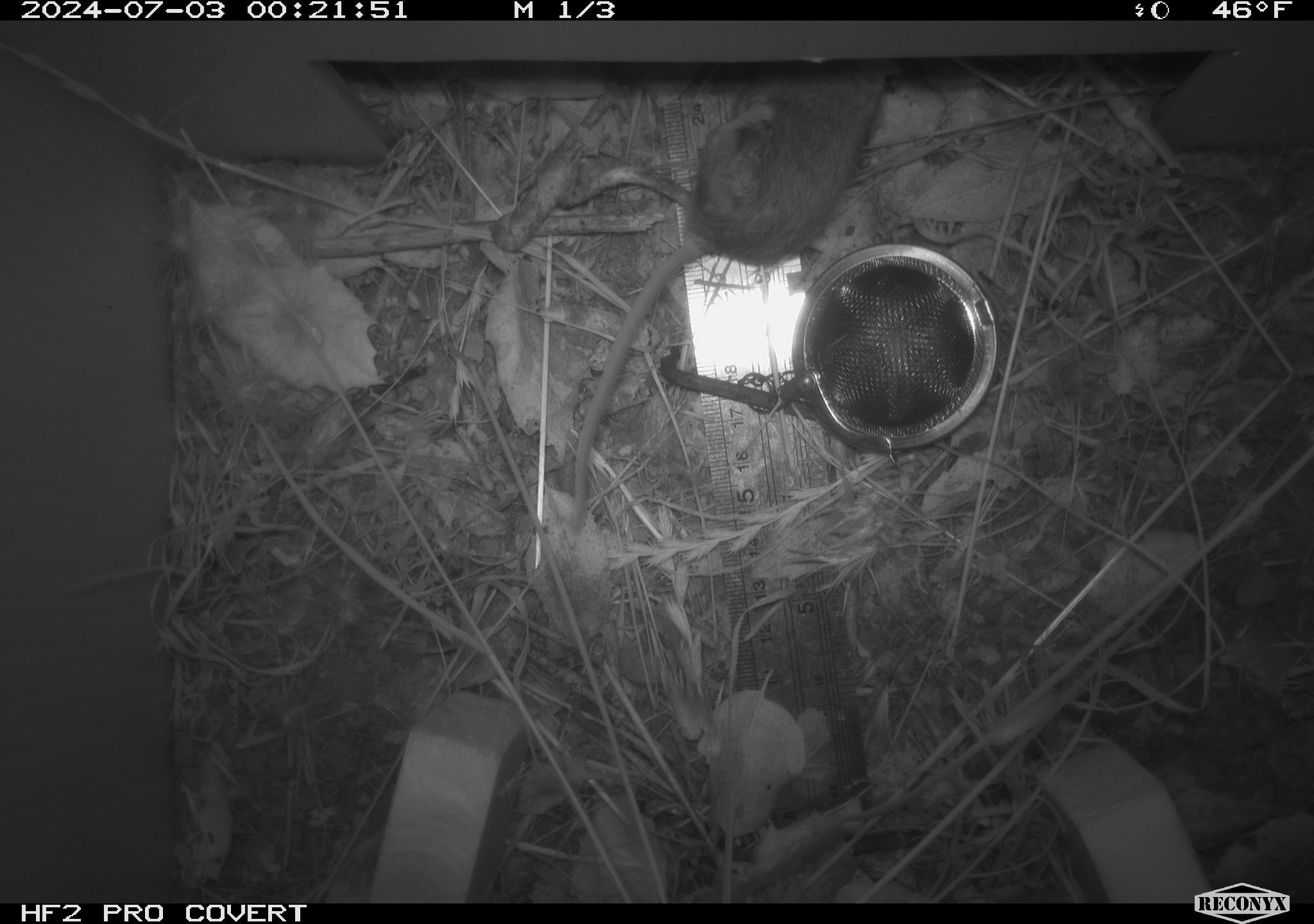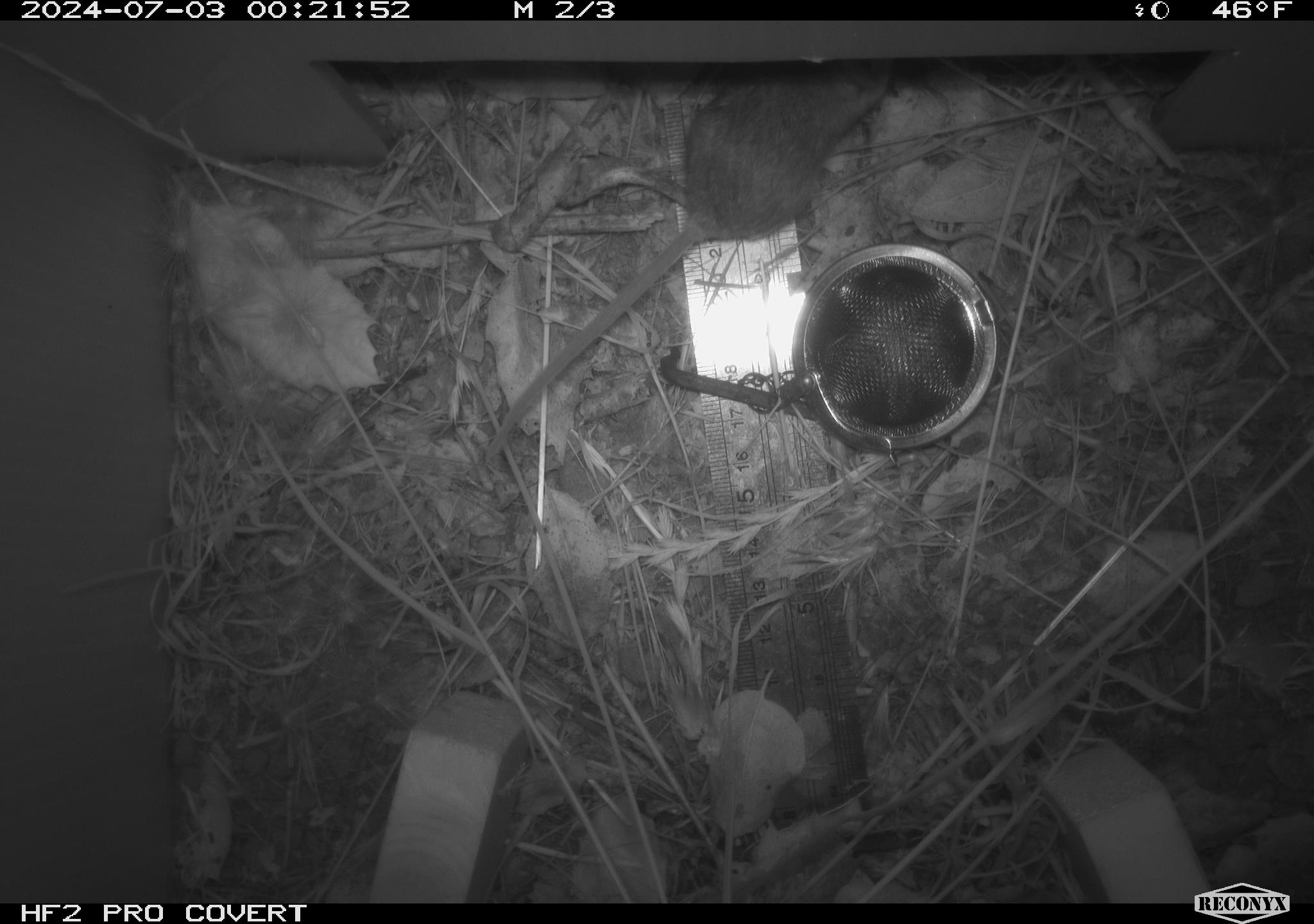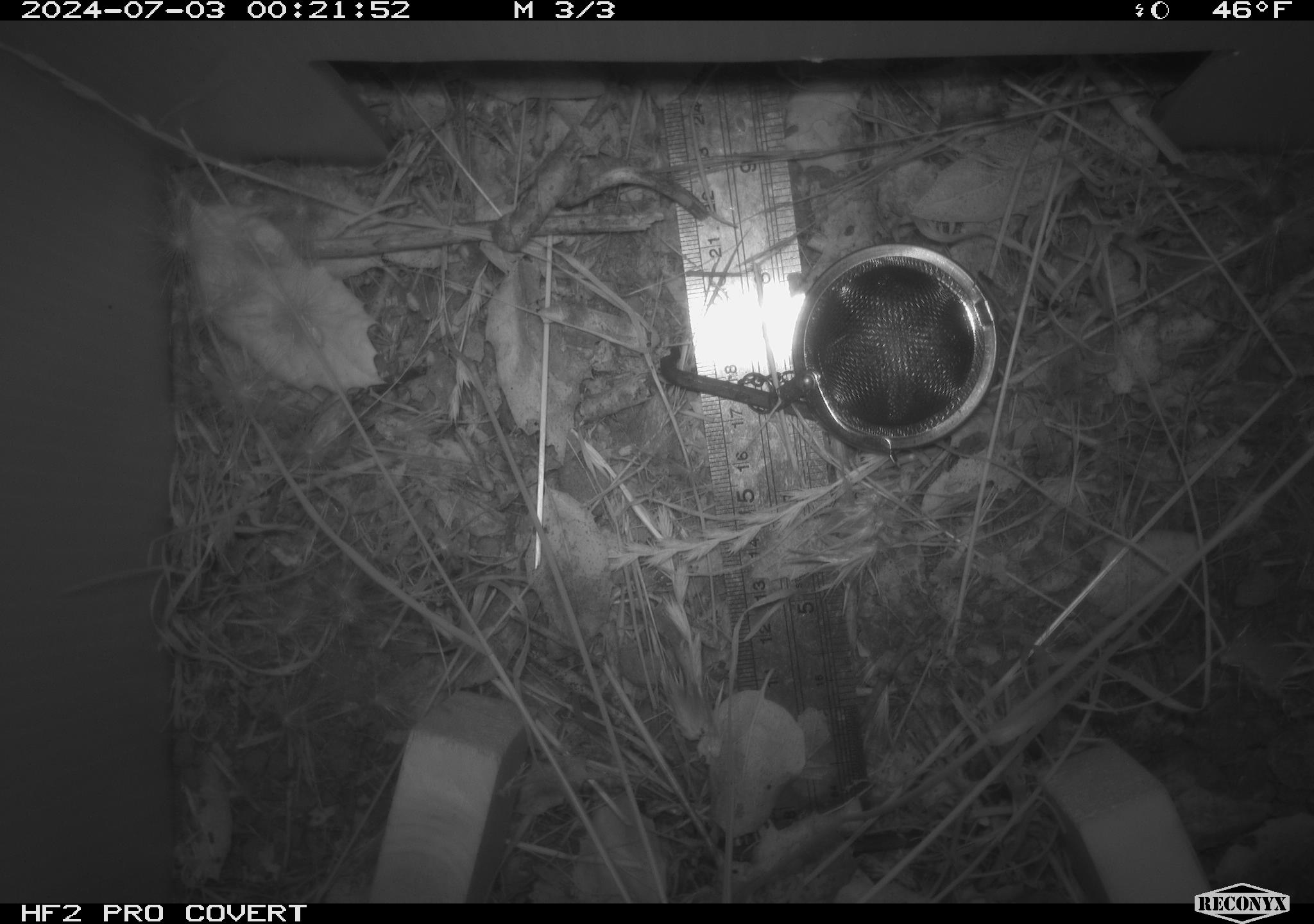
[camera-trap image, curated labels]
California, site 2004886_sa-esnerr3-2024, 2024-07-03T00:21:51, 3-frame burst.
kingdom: Animalia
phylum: Chordata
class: Mammalia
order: Rodentia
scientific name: Rodentia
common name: rodent